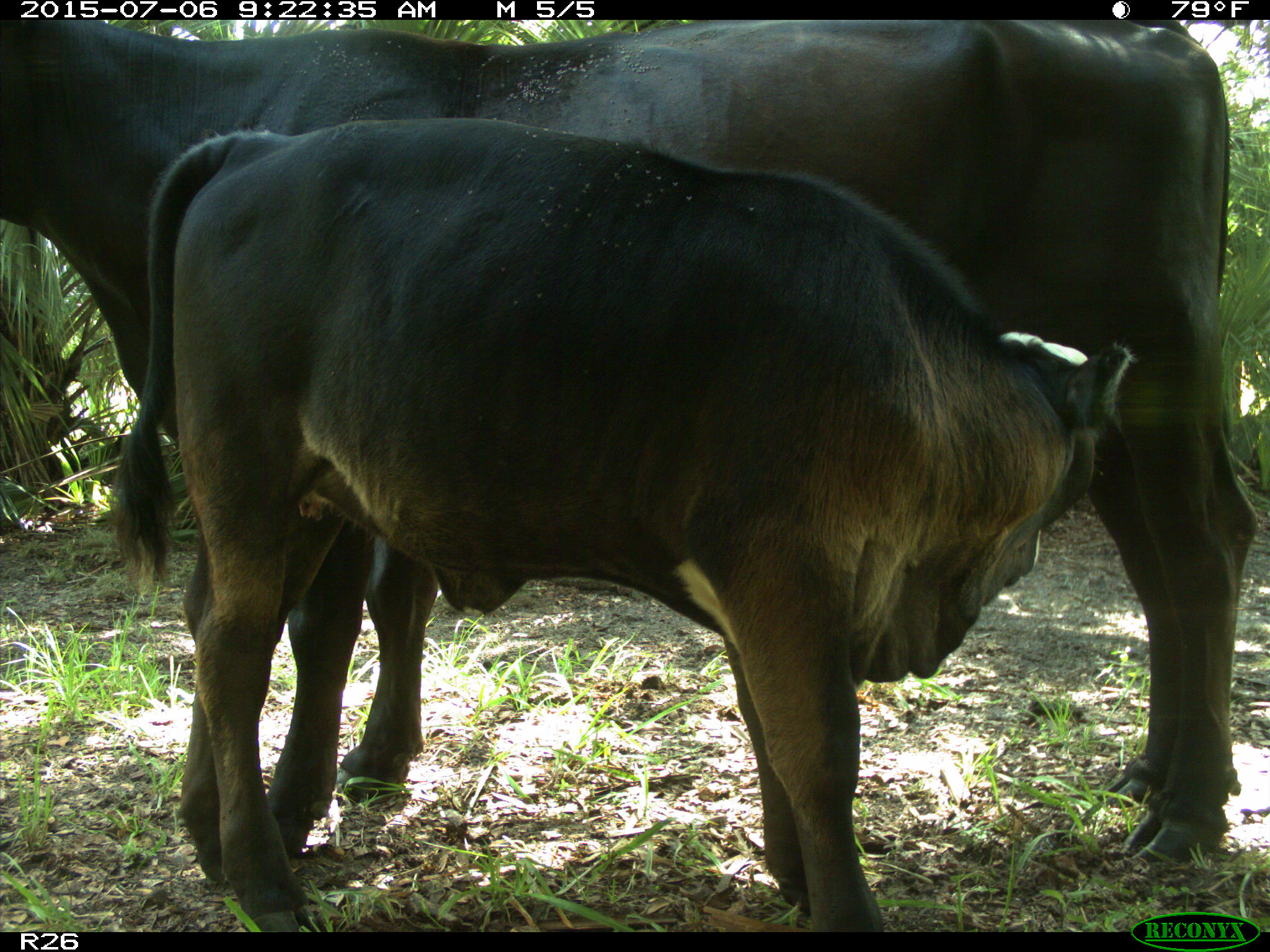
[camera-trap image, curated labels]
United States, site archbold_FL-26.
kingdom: Animalia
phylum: Chordata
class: Mammalia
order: Artiodactyla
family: Bovidae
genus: Bos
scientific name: Bos taurus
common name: domestic cow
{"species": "Bos taurus (domestic cow)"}